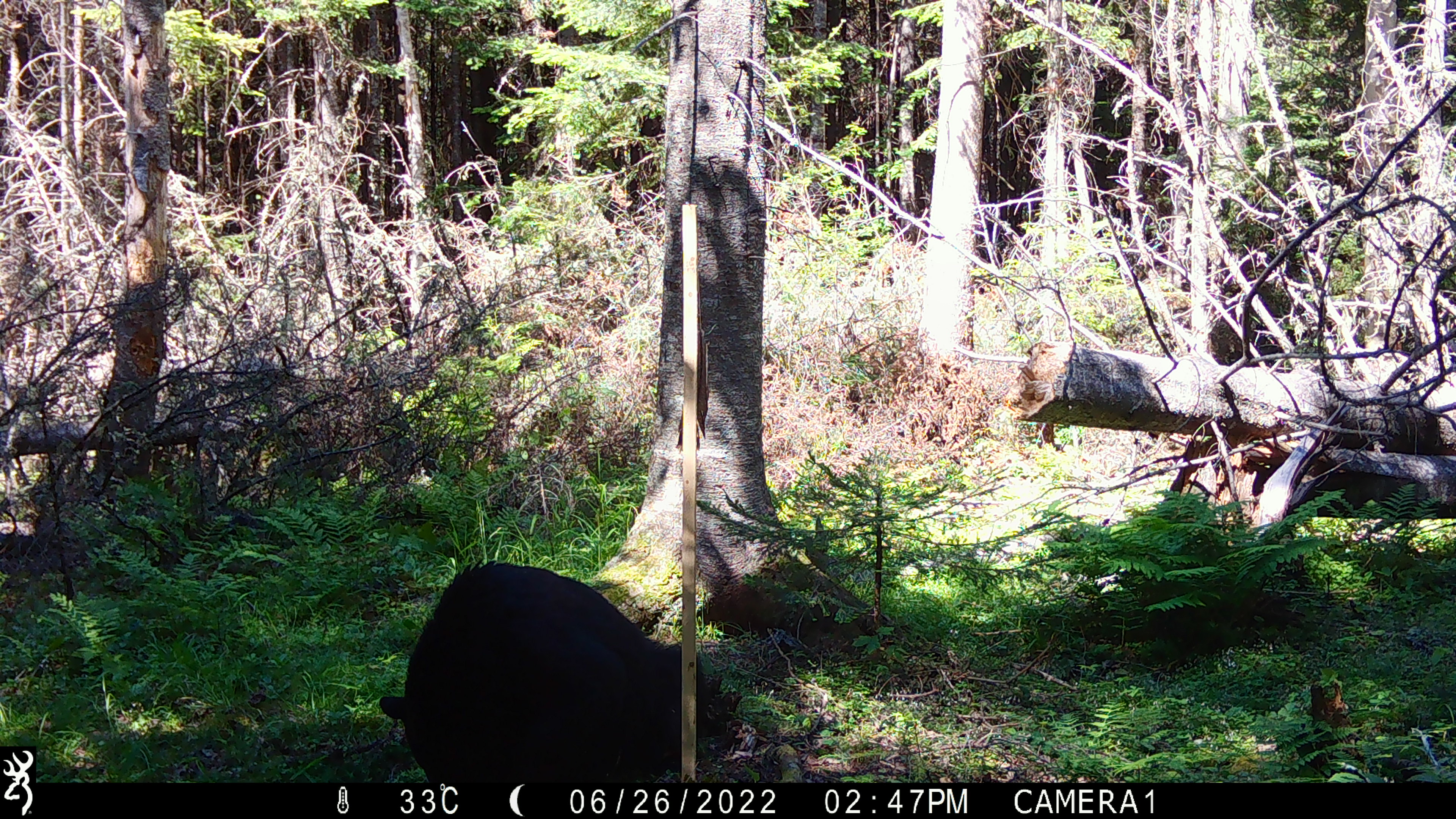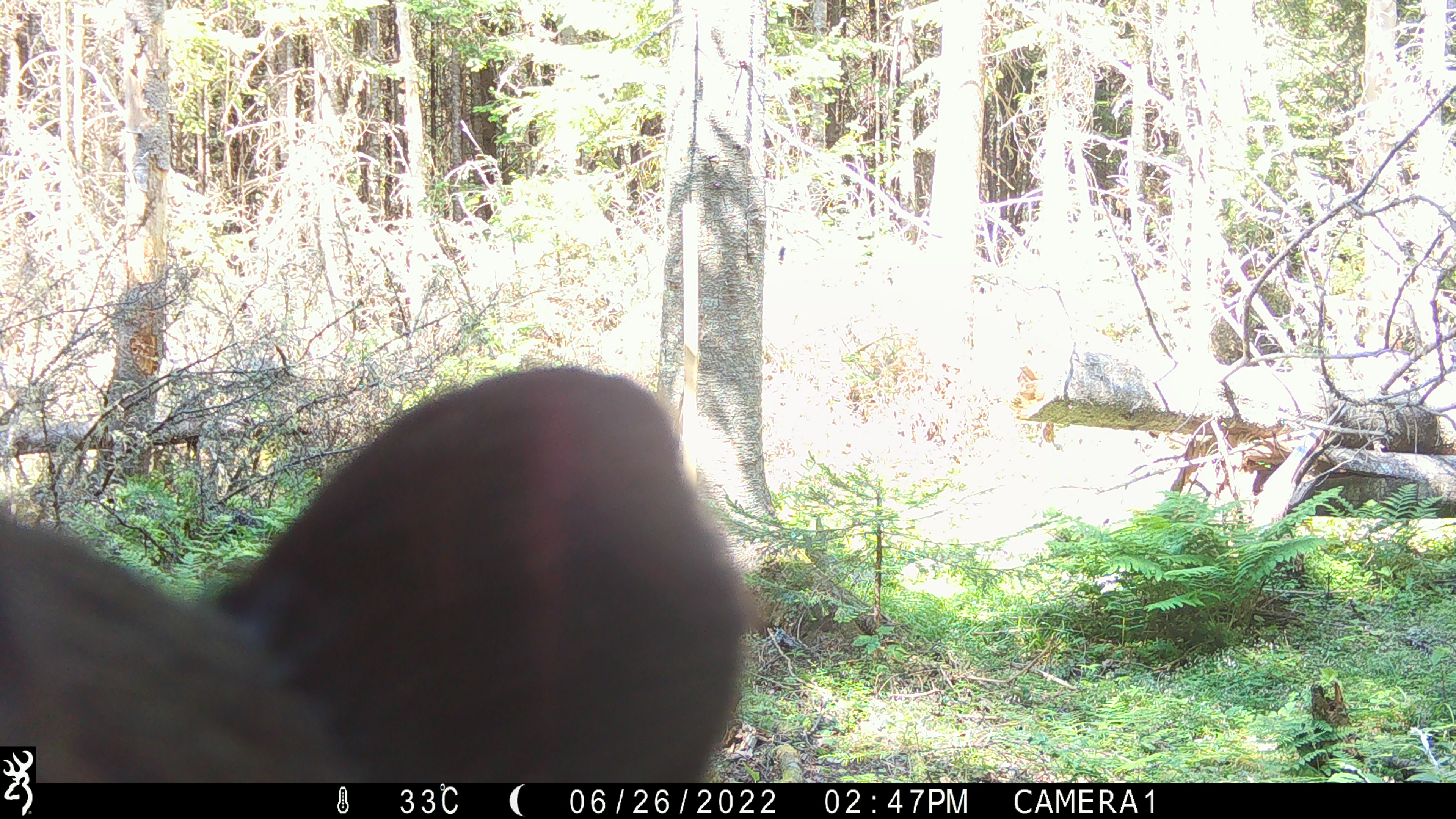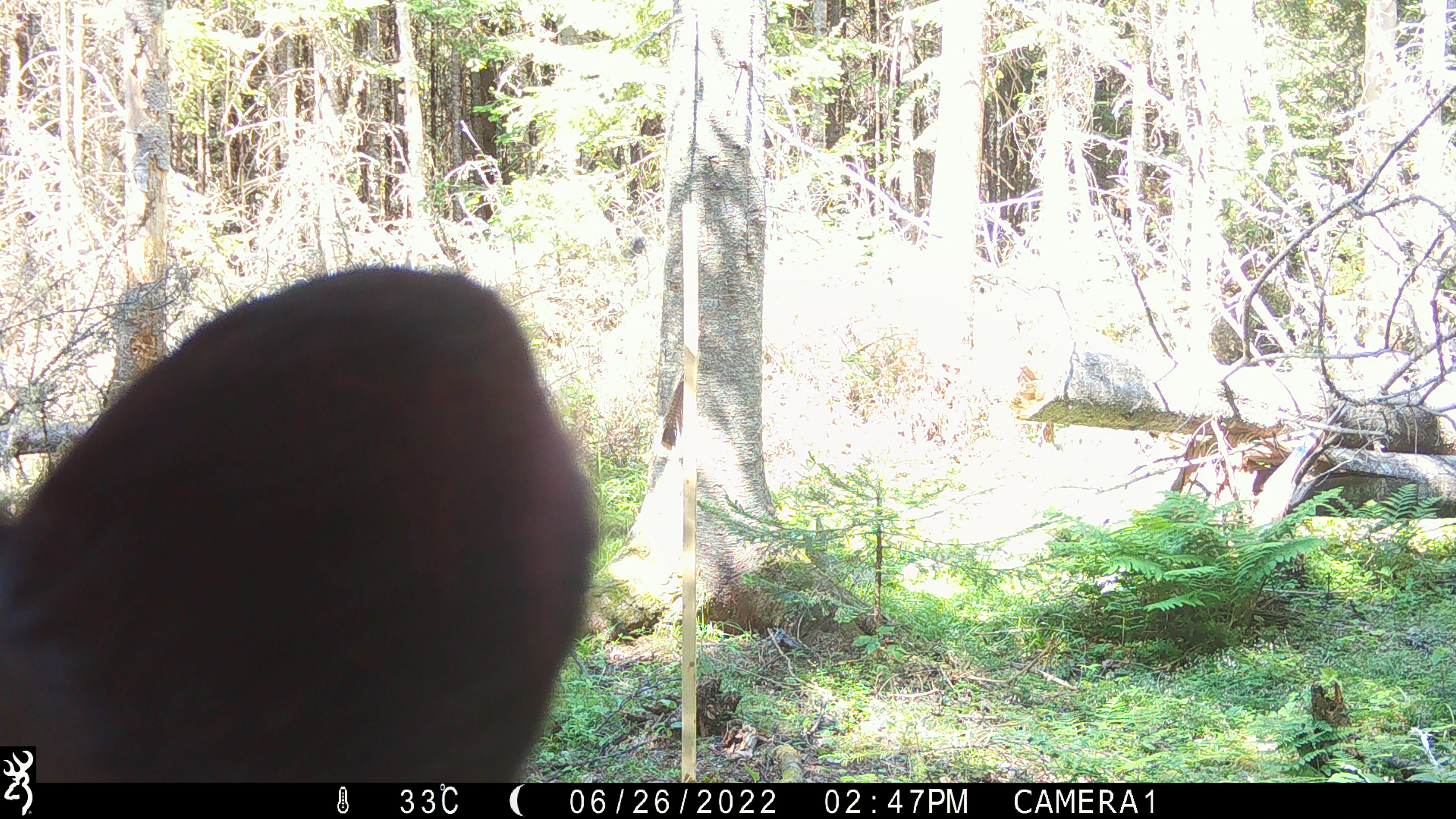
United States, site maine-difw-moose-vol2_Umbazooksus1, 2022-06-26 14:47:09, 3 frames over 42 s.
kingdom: Animalia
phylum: Chordata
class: Mammalia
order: Carnivora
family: Ursidae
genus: Ursus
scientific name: Ursus americanus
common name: black bear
Black bear (Ursus americanus).